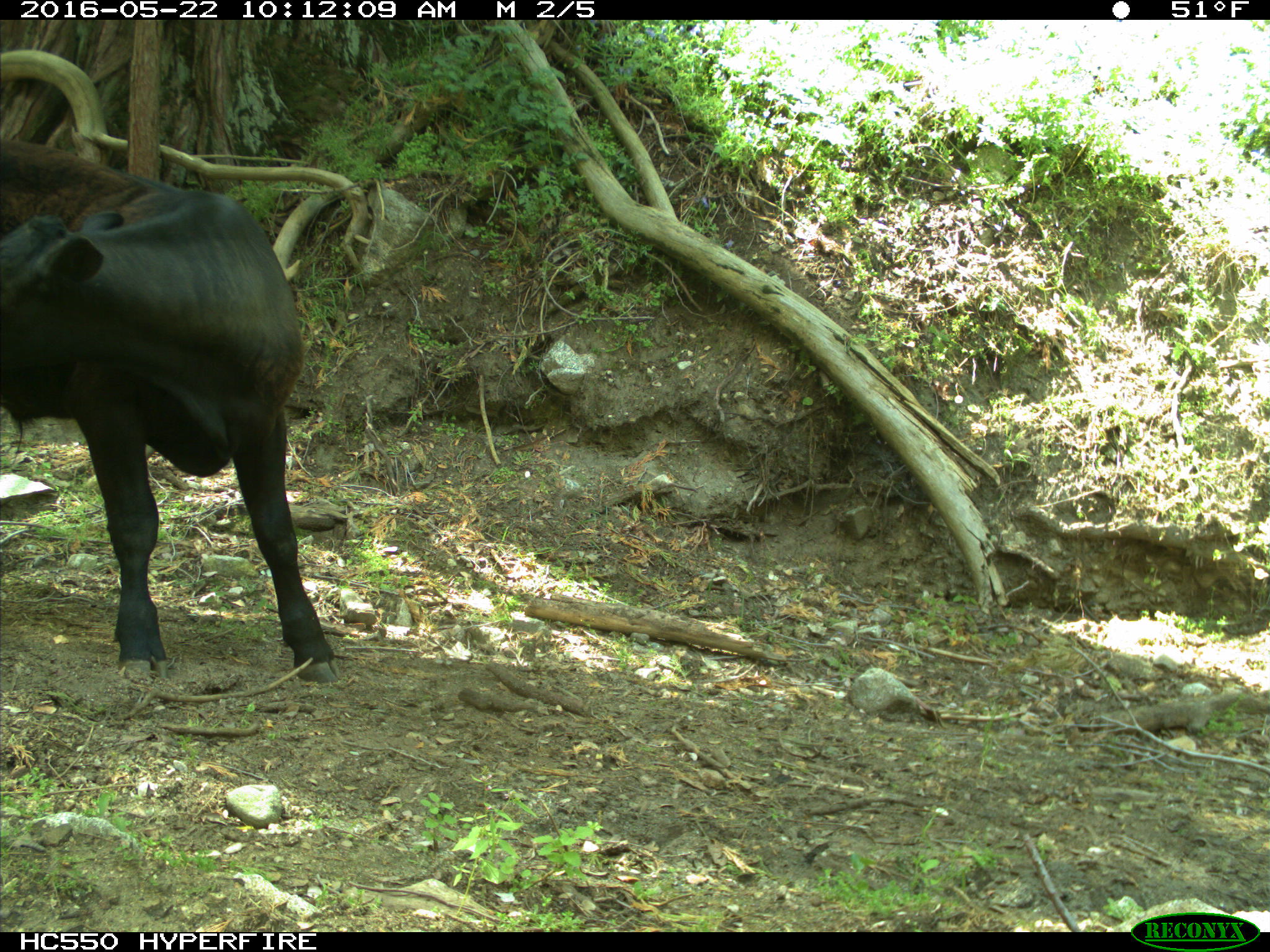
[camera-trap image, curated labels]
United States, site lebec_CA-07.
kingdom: Animalia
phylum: Chordata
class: Mammalia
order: Artiodactyla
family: Bovidae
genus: Bos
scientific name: Bos taurus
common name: domestic cow